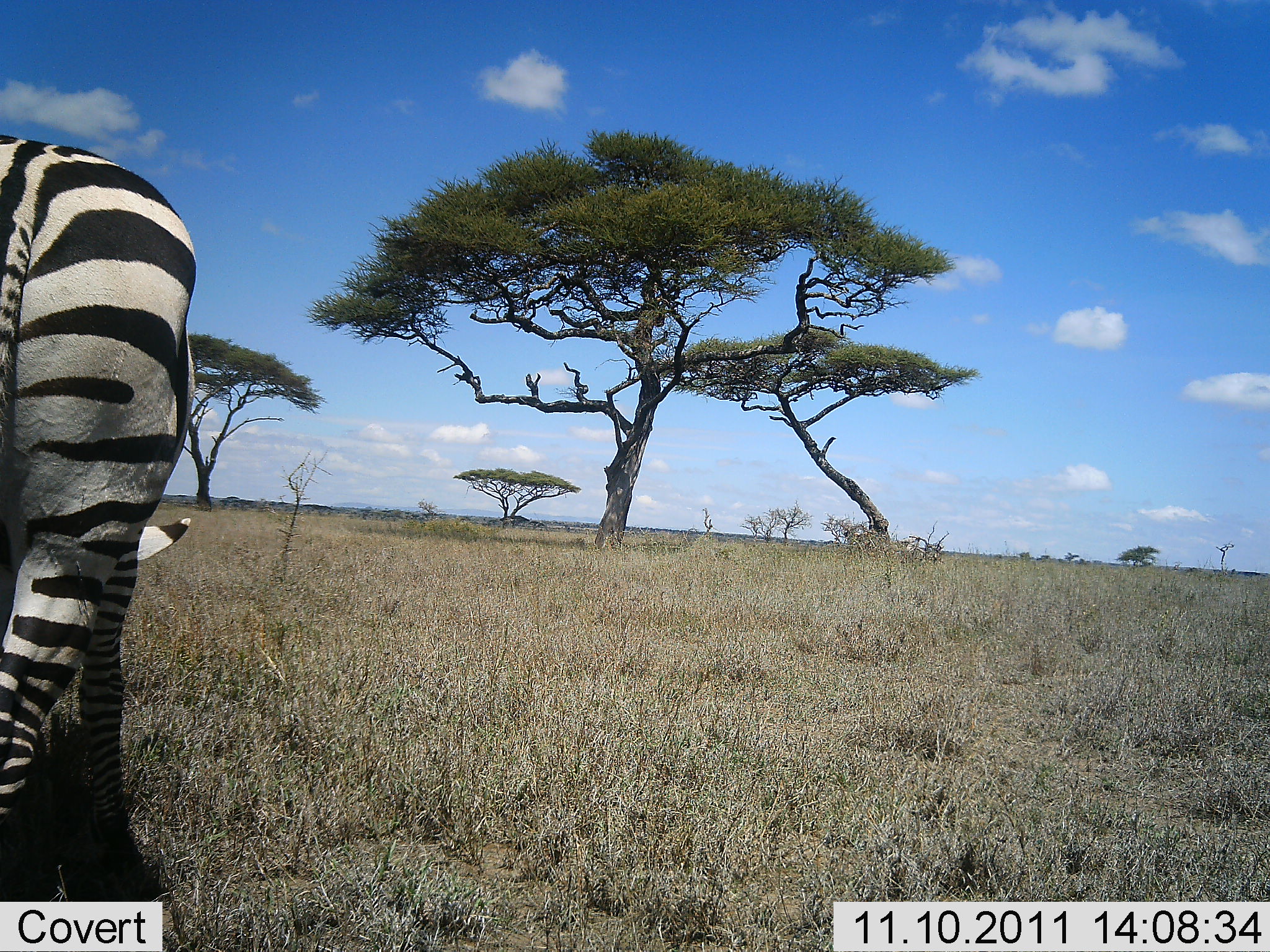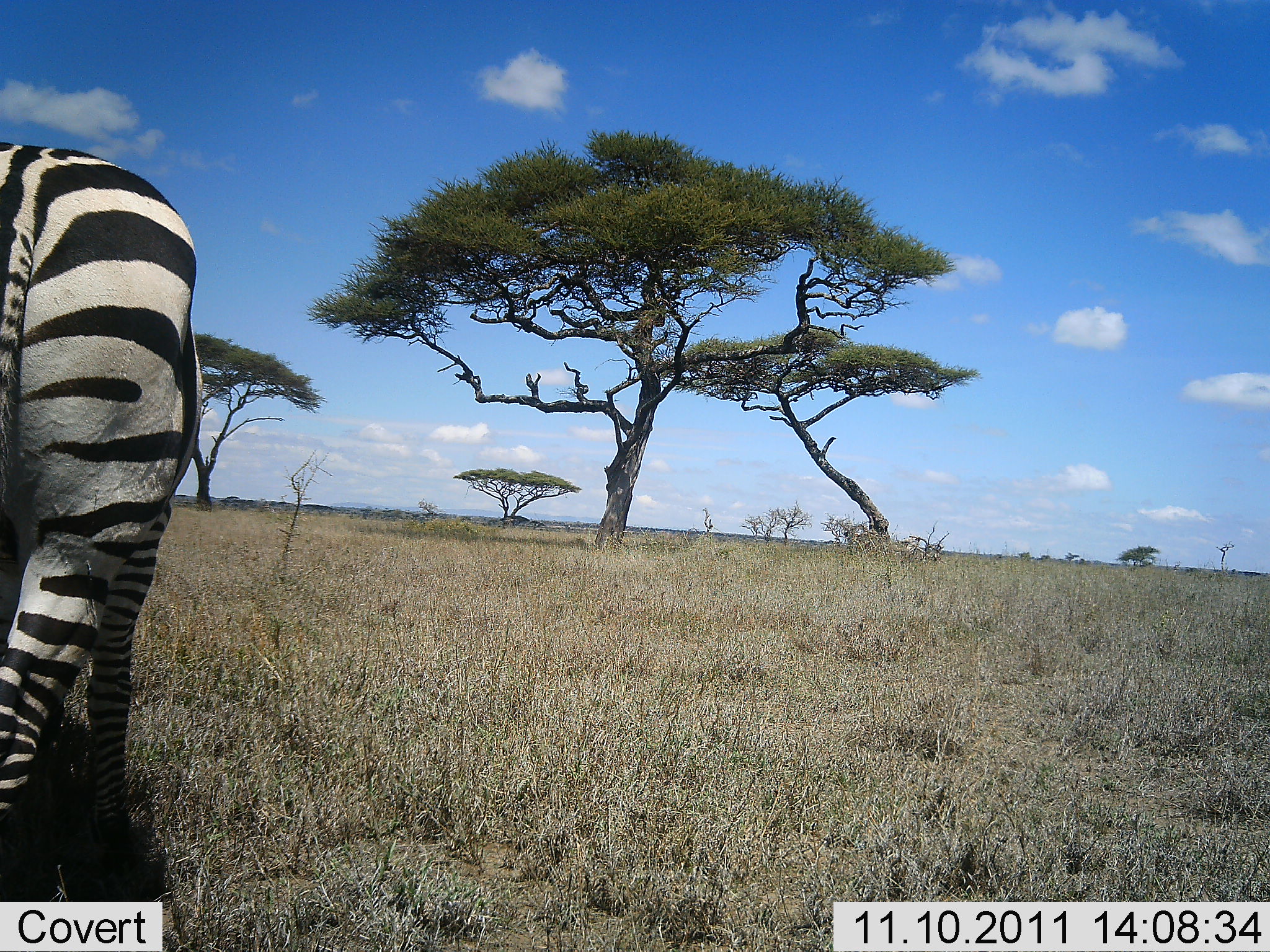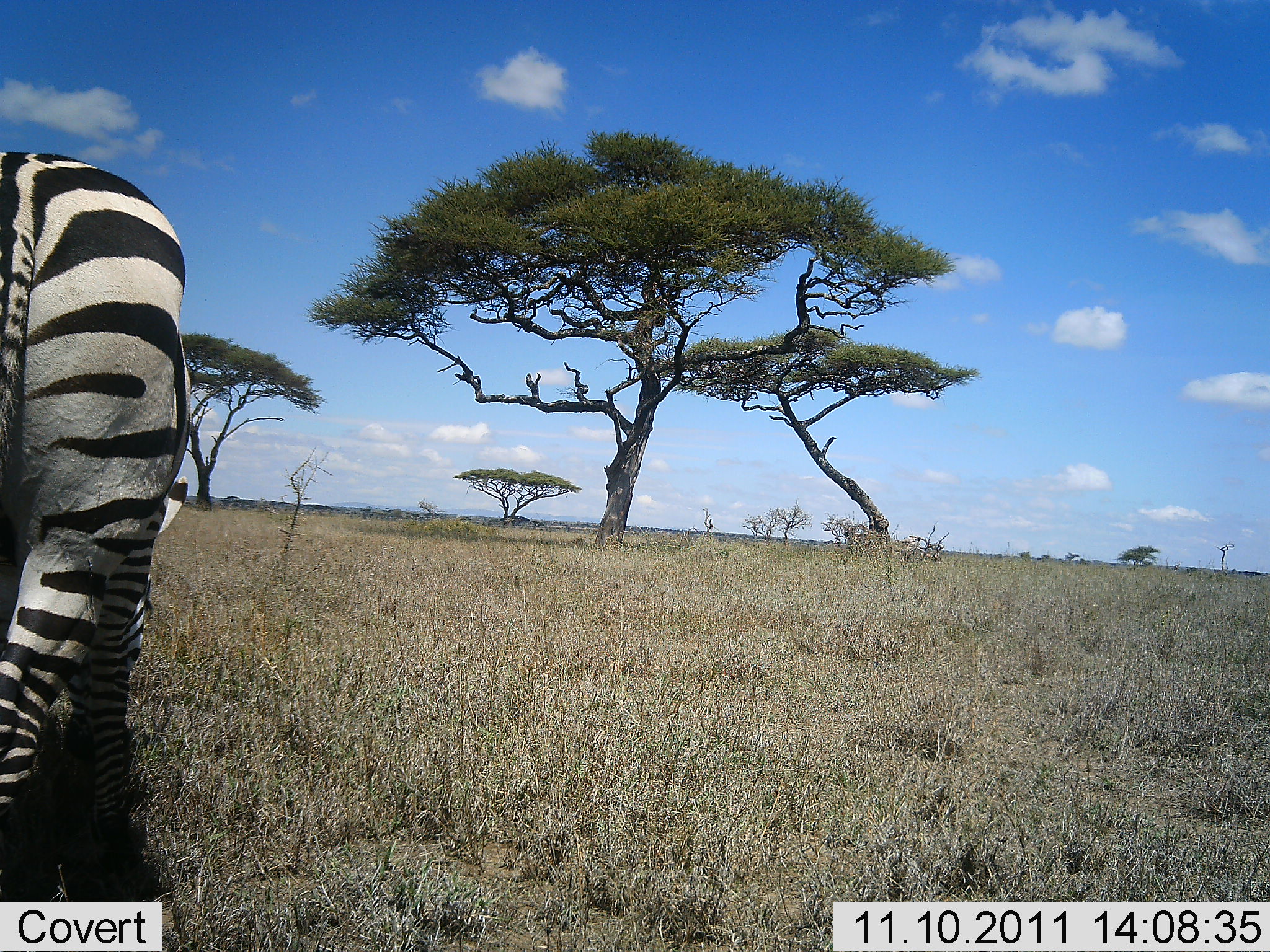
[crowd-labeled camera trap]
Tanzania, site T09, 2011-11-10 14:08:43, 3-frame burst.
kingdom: Animalia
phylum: Chordata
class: Mammalia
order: Perissodactyla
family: Equidae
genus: Equus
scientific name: Equus quagga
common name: plains zebra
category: zebra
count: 1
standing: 43%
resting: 0%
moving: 0%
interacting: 0%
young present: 0%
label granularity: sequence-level